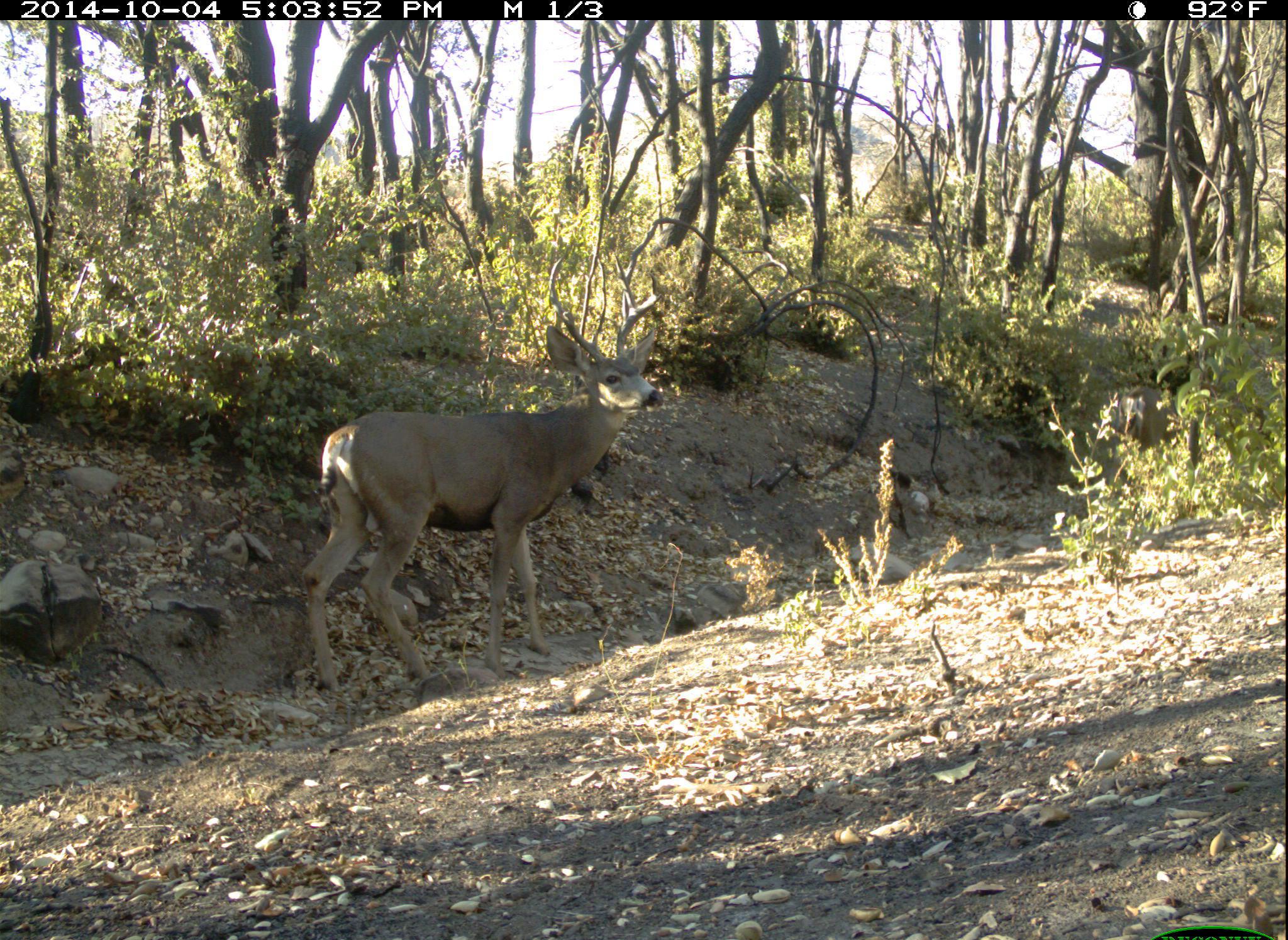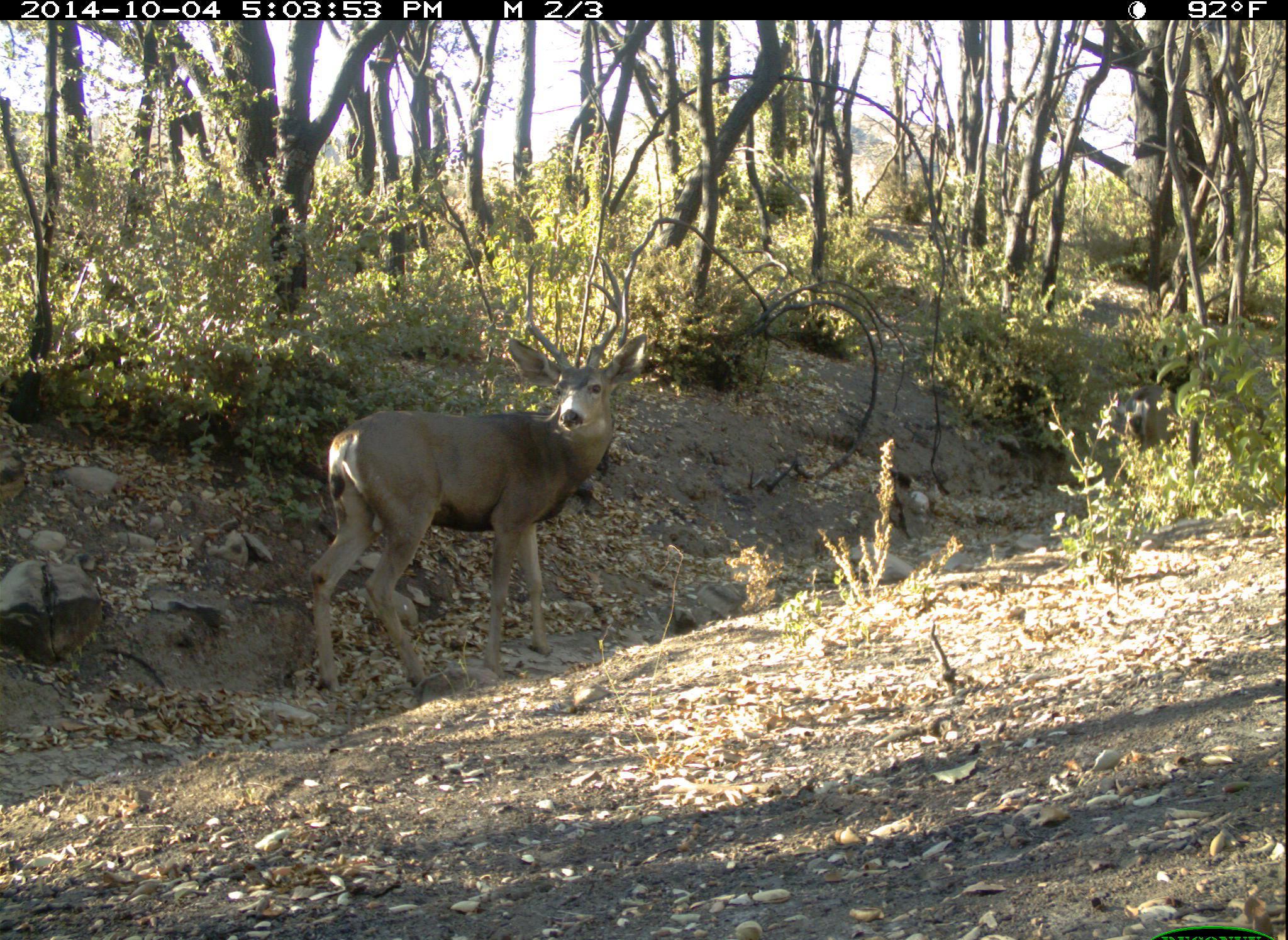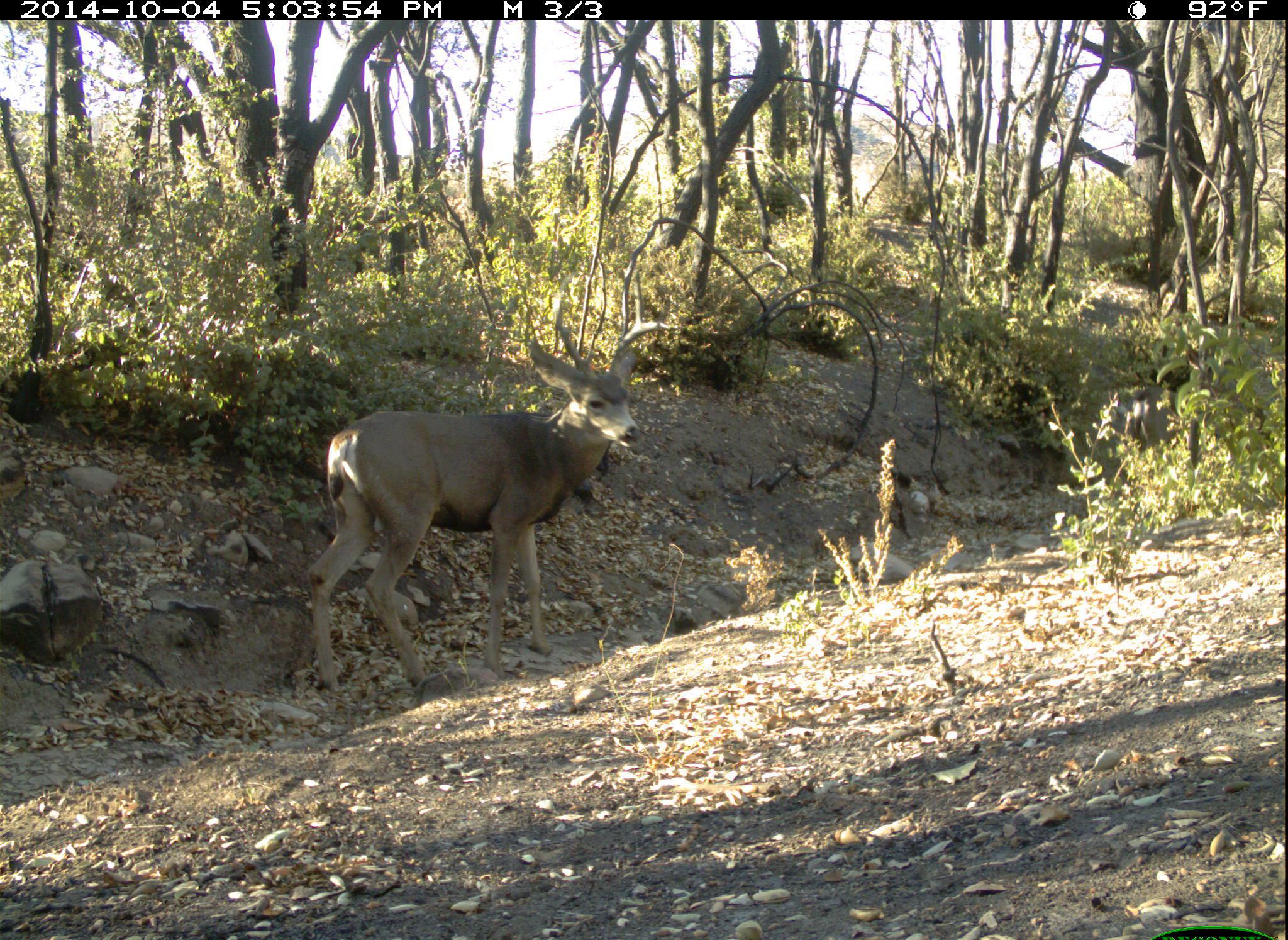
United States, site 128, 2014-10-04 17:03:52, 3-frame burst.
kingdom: Animalia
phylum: Chordata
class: Mammalia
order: Artiodactyla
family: Cervidae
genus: Odocoileus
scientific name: Odocoileus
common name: deer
Deer (Odocoileus).